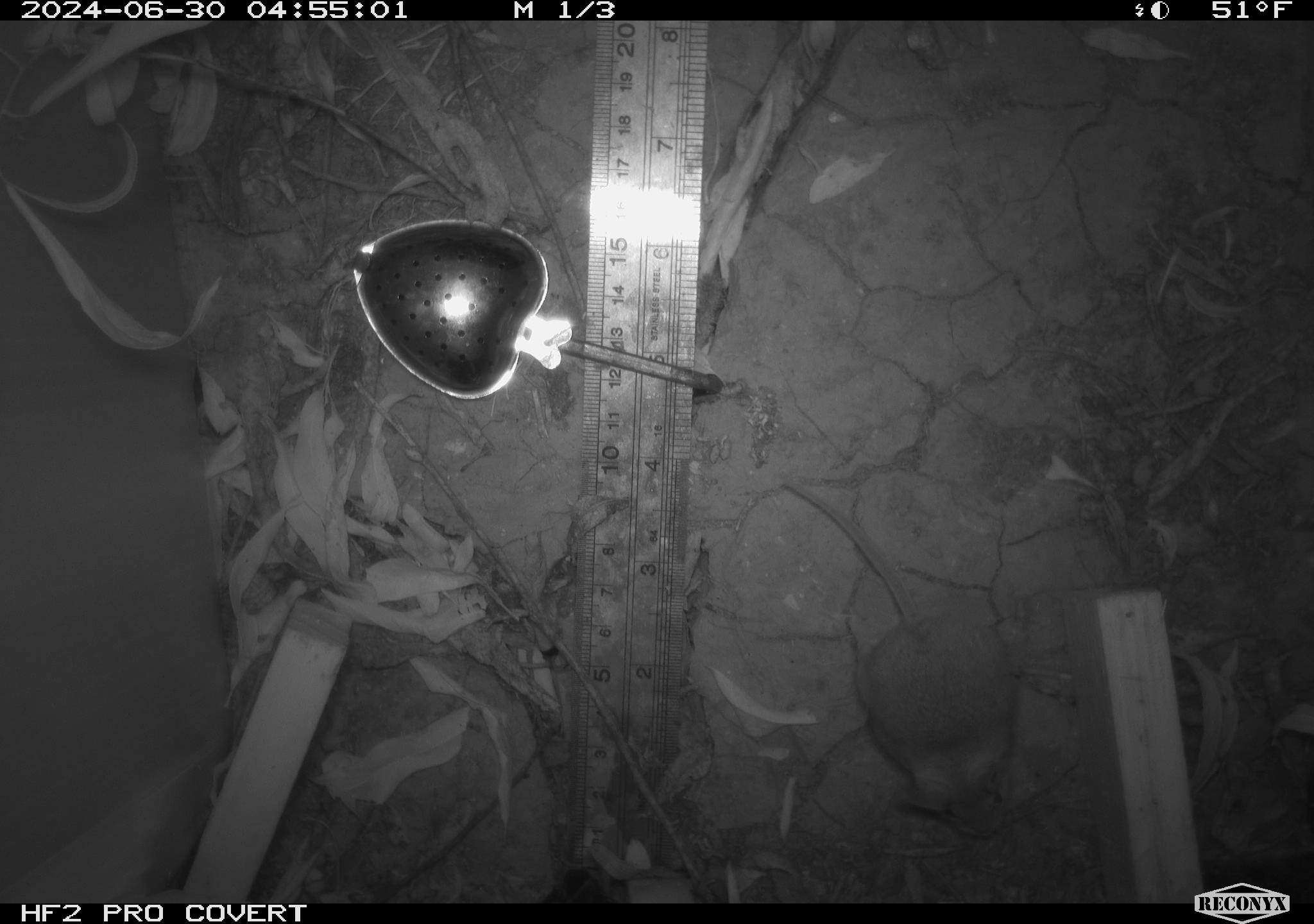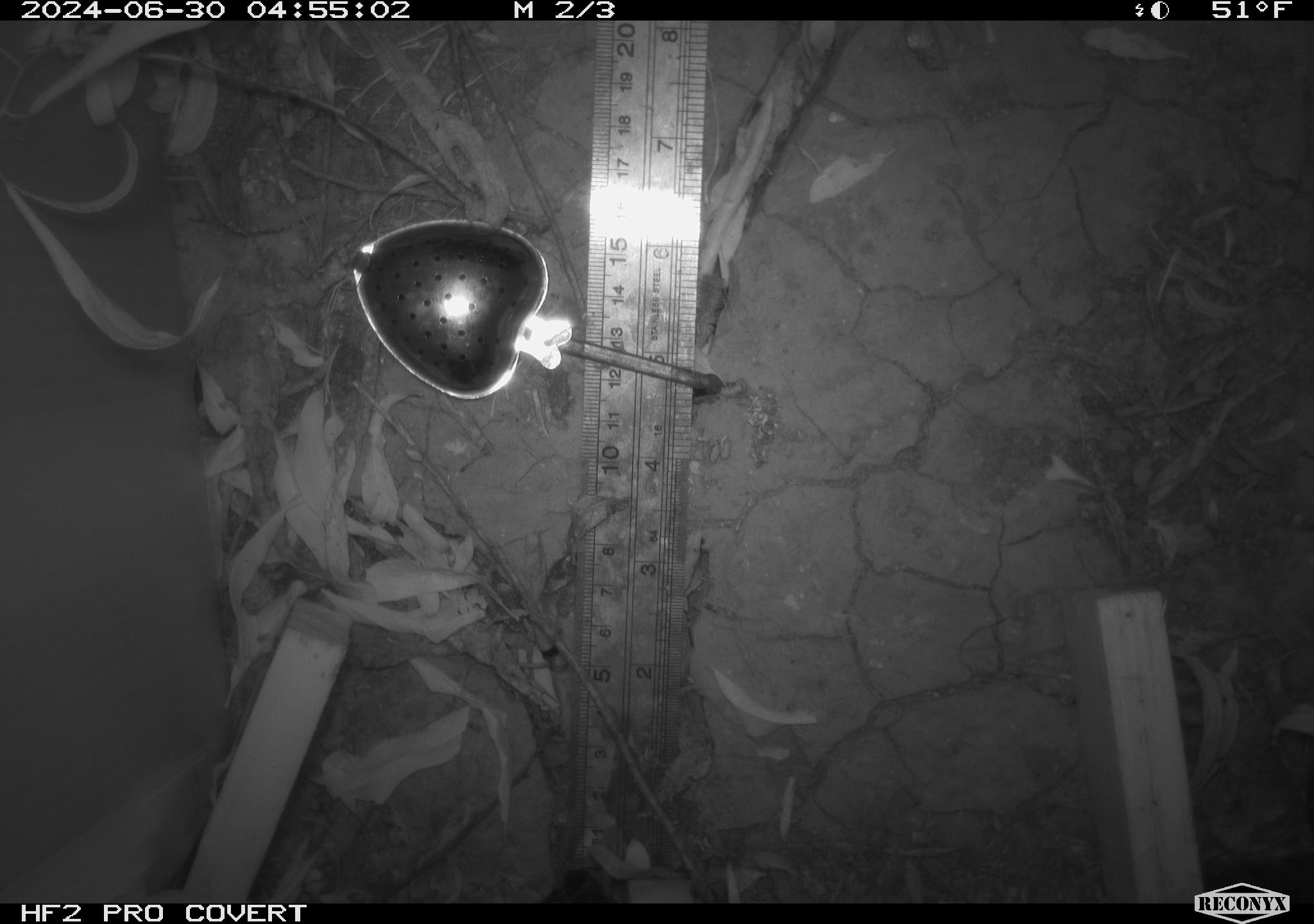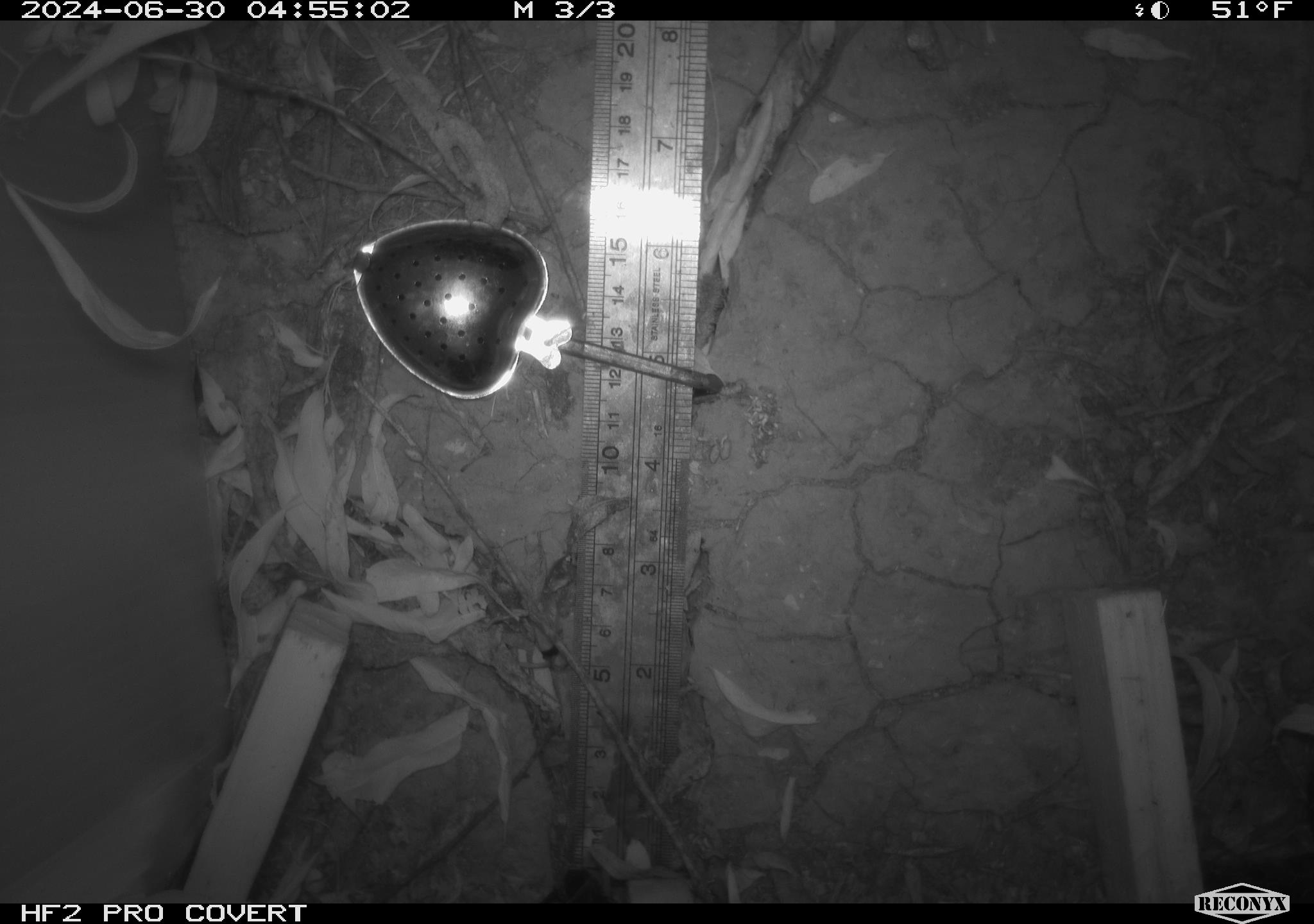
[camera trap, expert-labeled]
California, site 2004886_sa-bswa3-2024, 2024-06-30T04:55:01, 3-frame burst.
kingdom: Animalia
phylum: Chordata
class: Mammalia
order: Rodentia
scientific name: Rodentia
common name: mouse species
Mouse species (Rodentia).